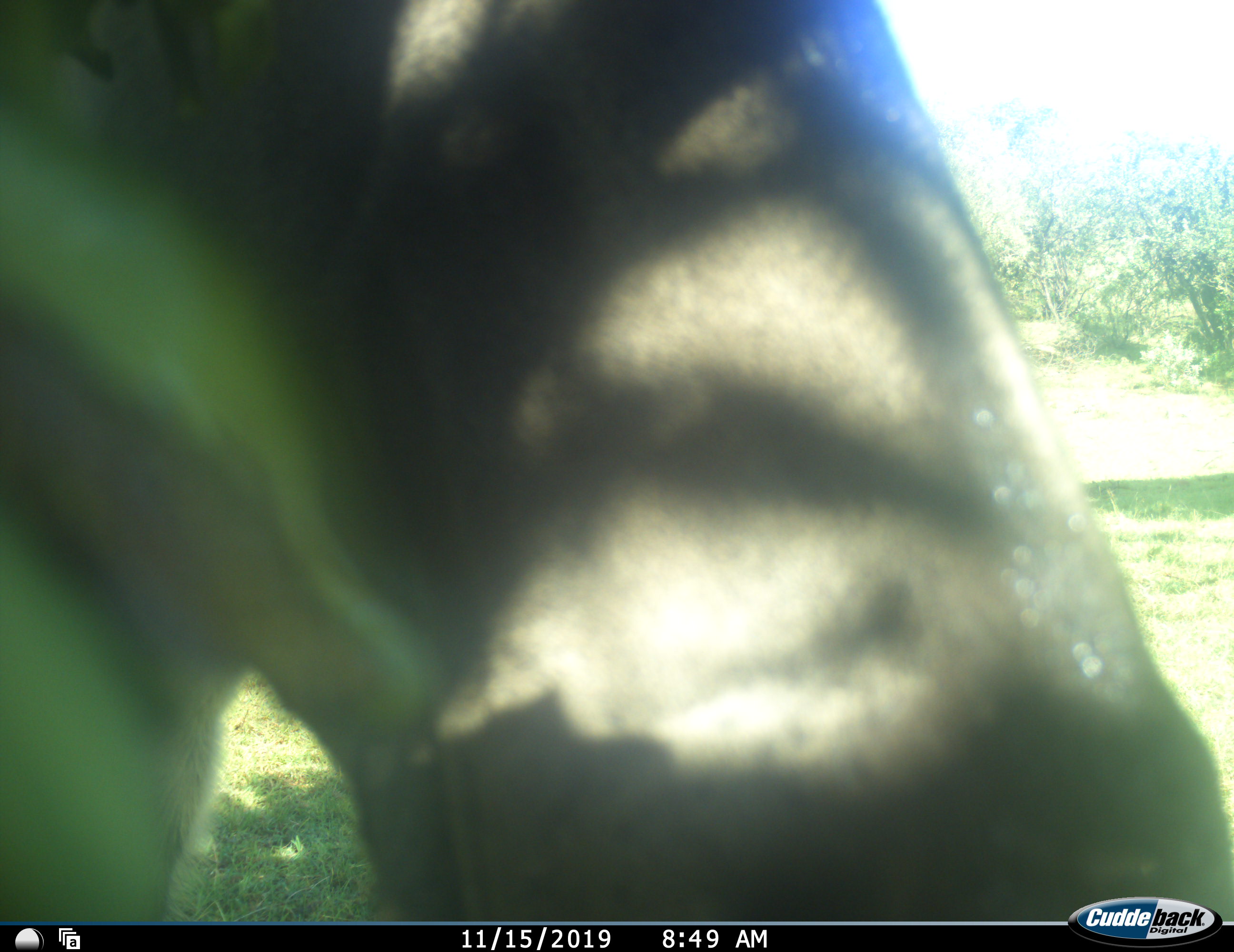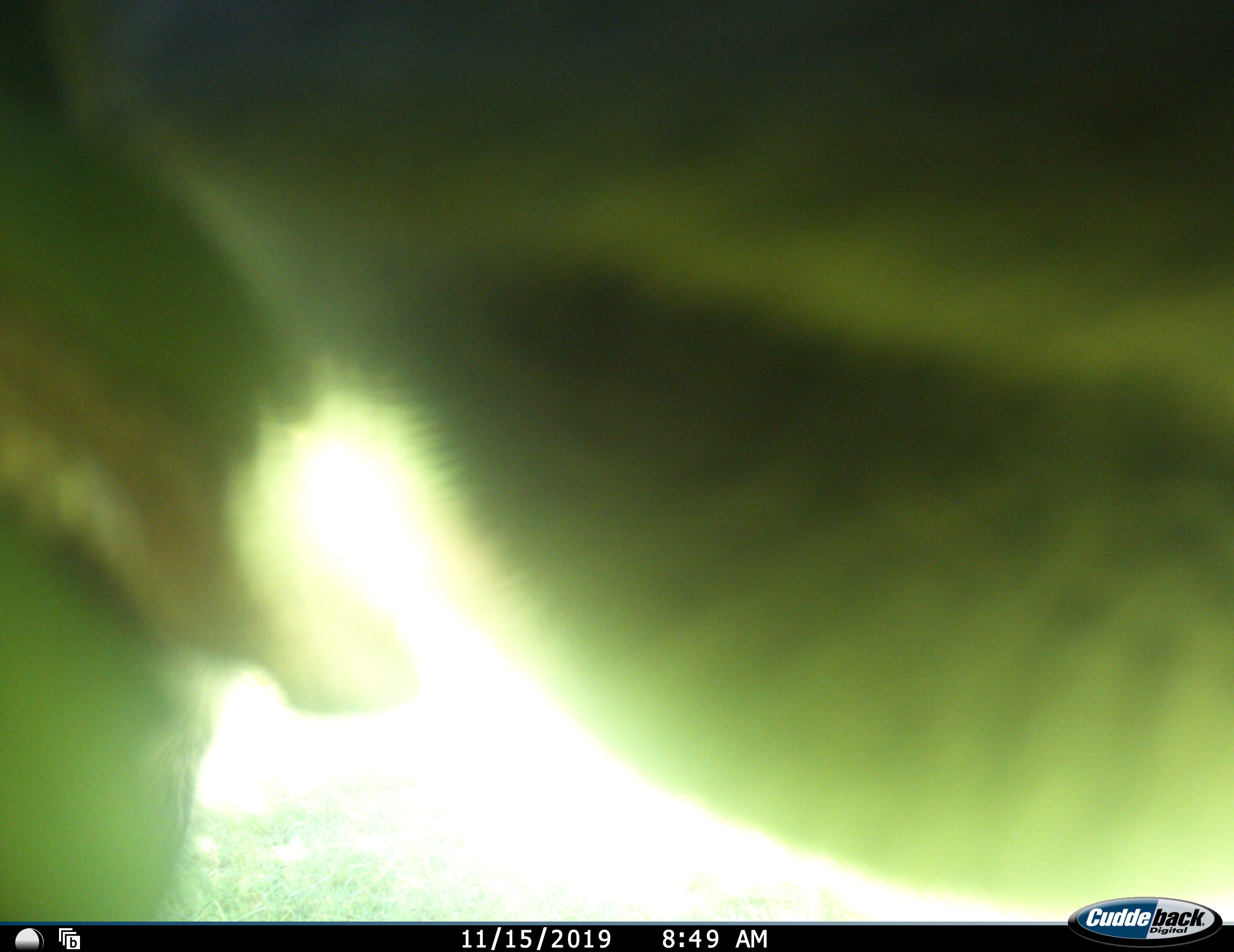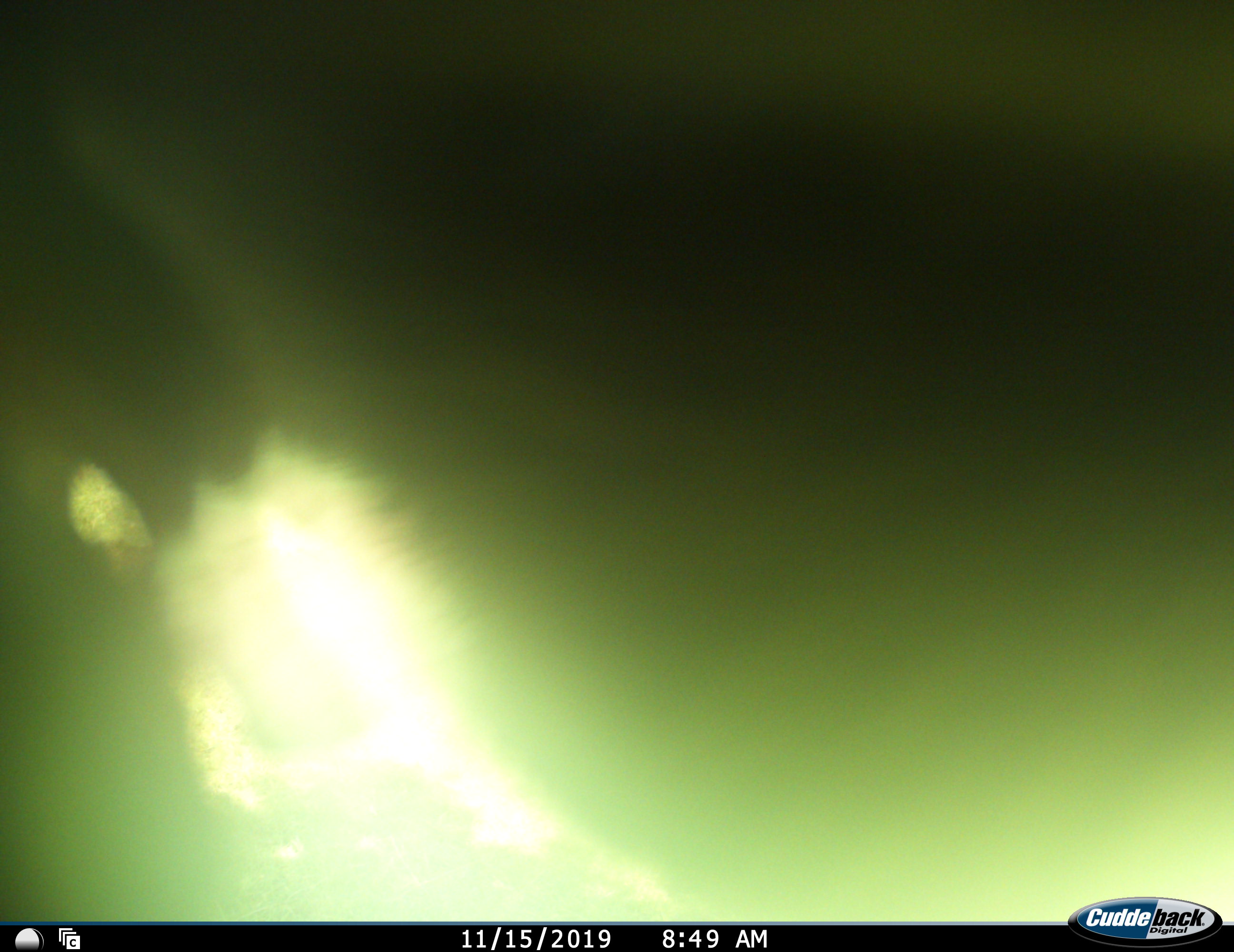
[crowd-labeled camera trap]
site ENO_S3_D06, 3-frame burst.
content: unidentified animal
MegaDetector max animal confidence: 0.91